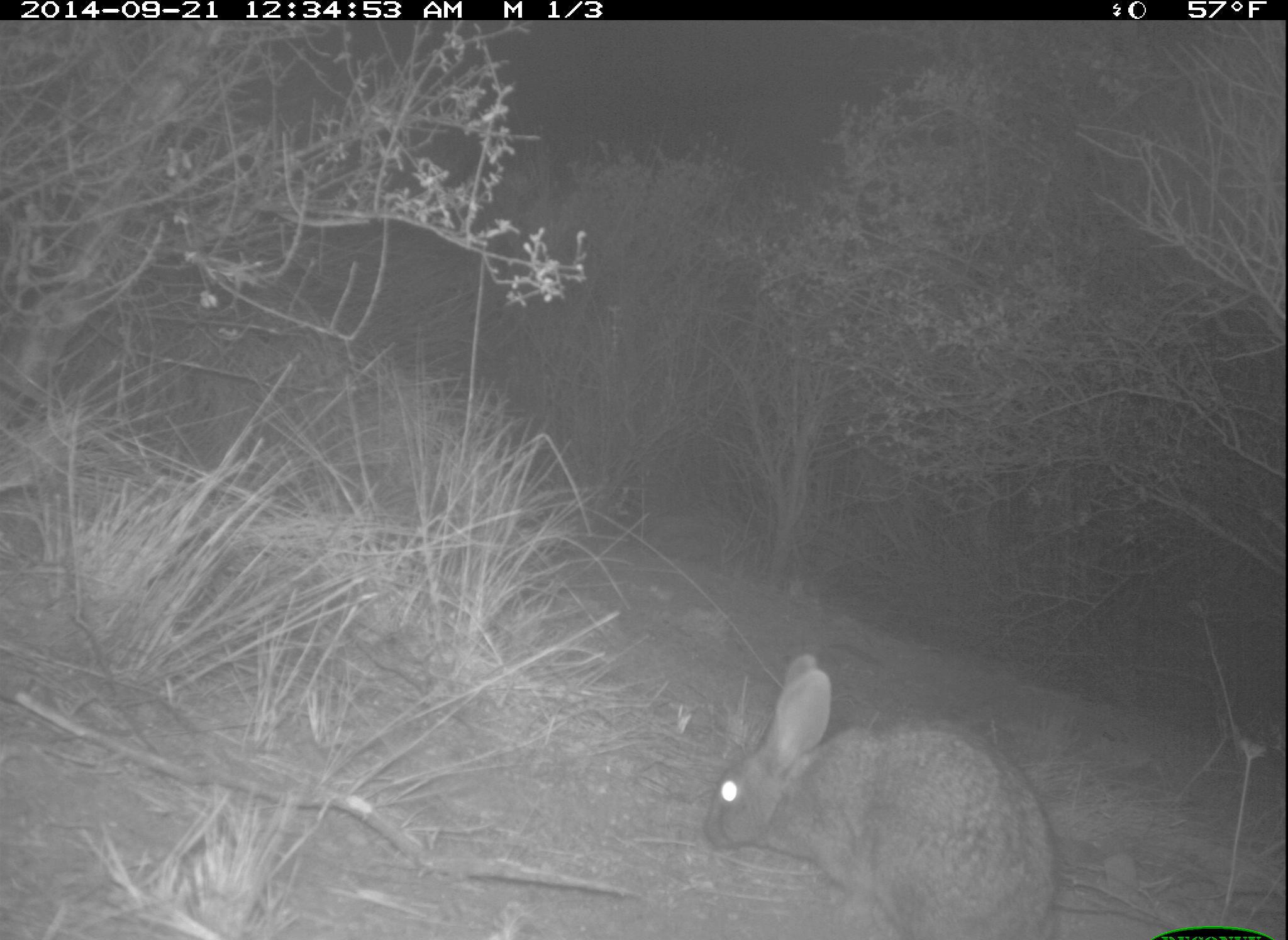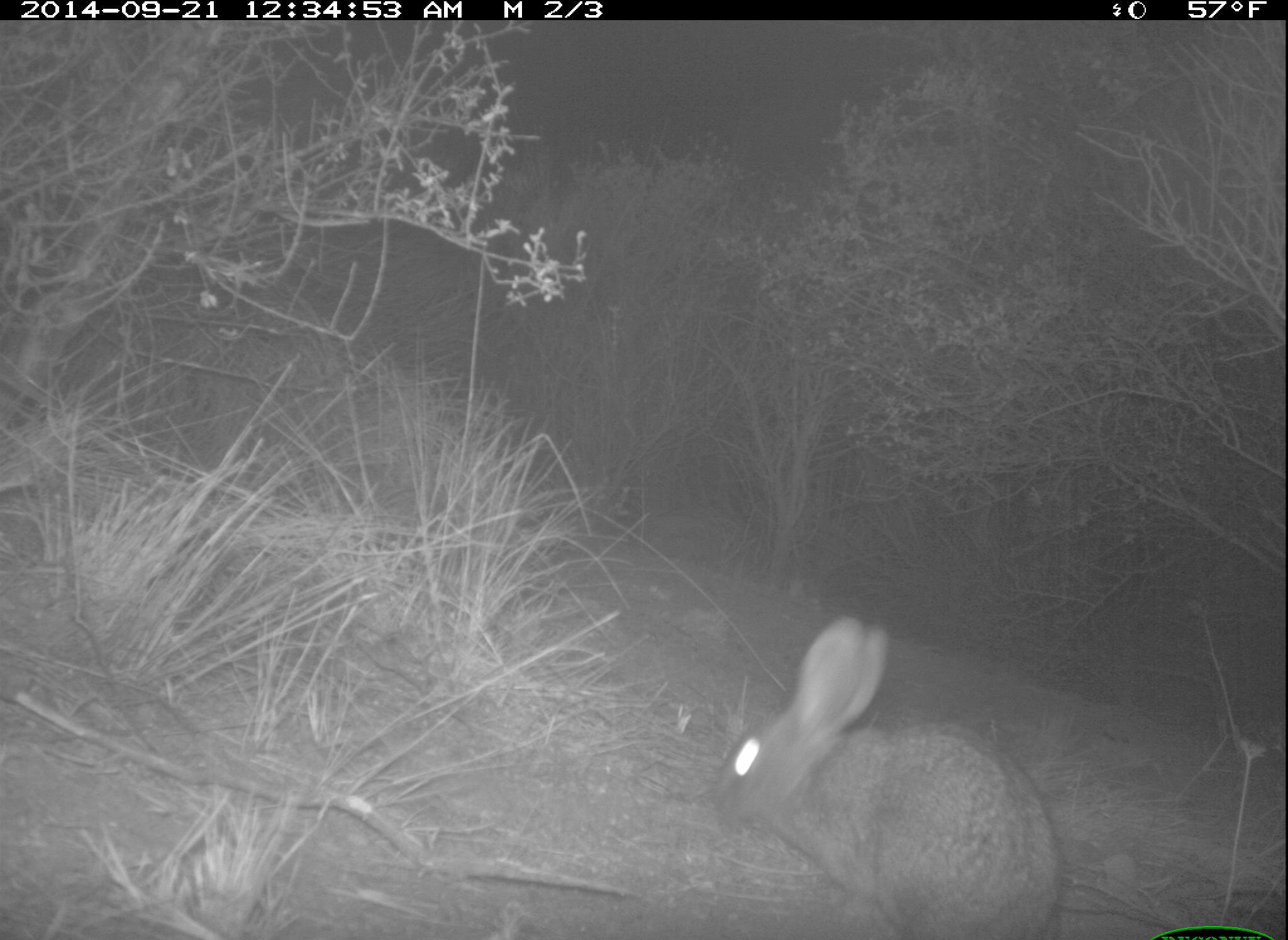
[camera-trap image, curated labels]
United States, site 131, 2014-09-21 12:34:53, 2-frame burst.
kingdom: Animalia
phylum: Chordata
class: Mammalia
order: Lagomorpha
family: Leporidae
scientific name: Leporidae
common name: rabbits and hares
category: rabbit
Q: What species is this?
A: Rabbit (rabbits and hares) (Leporidae).